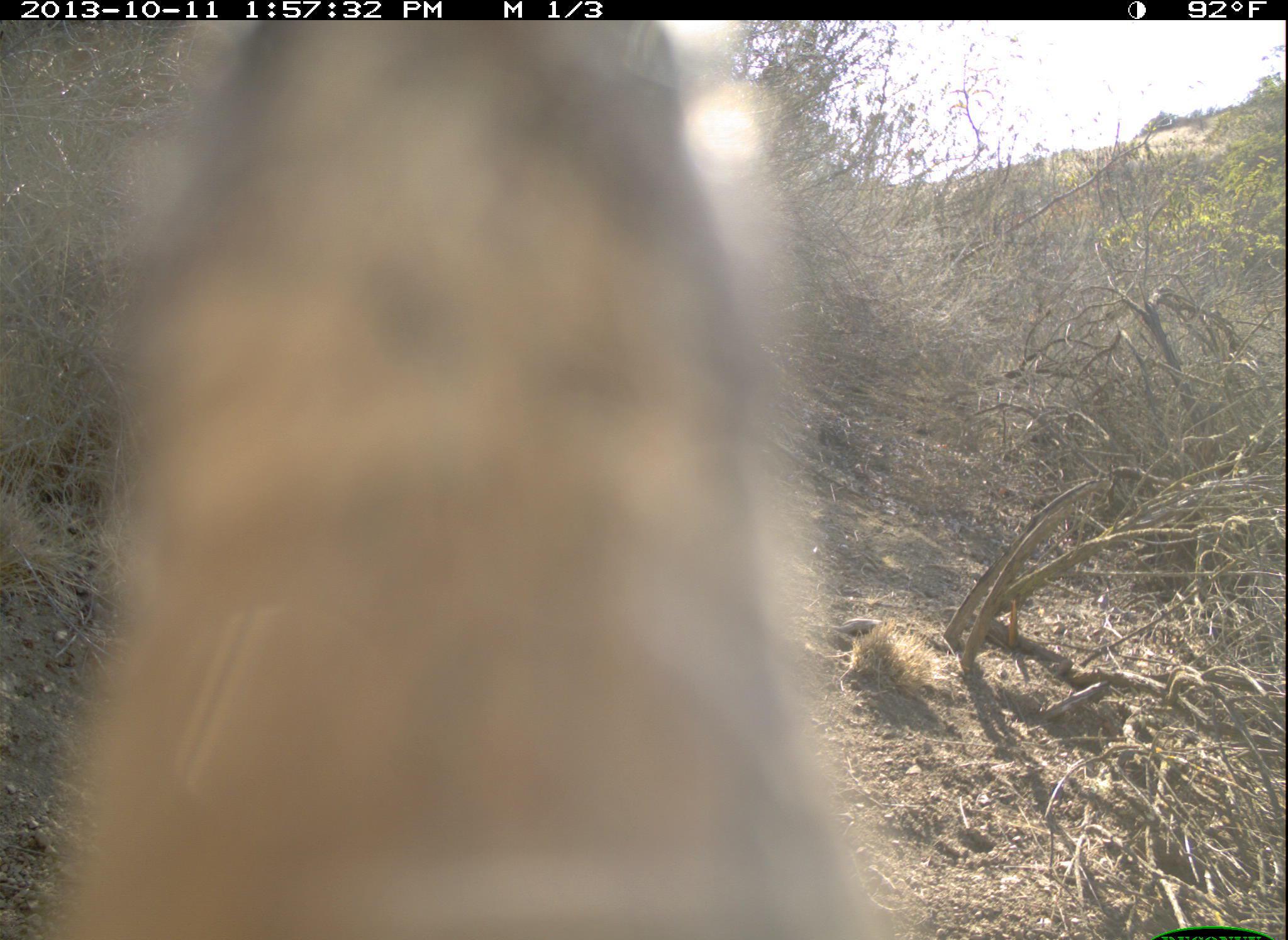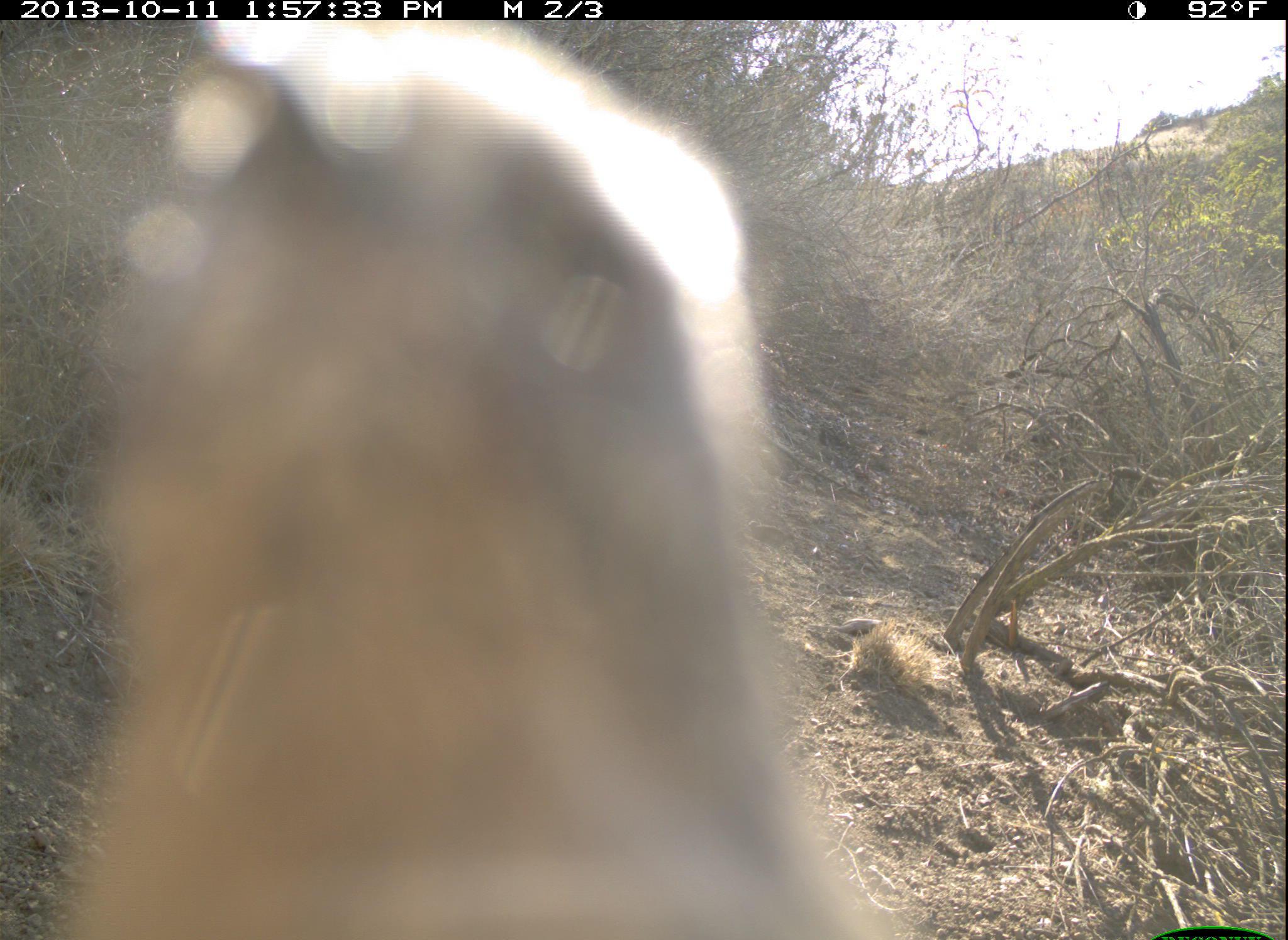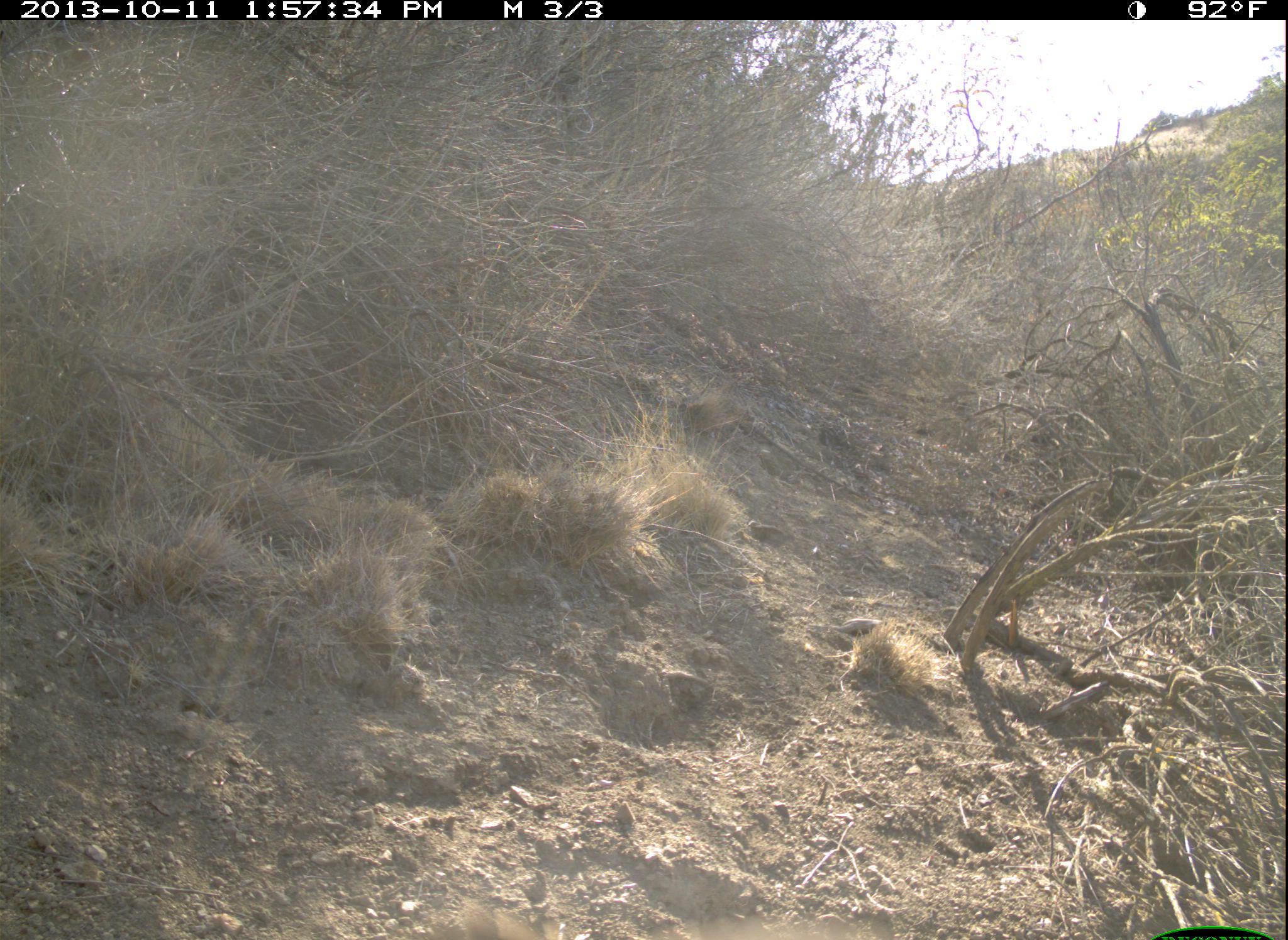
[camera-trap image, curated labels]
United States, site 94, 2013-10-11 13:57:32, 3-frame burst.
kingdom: Animalia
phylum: Chordata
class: Aves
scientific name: Aves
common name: bird